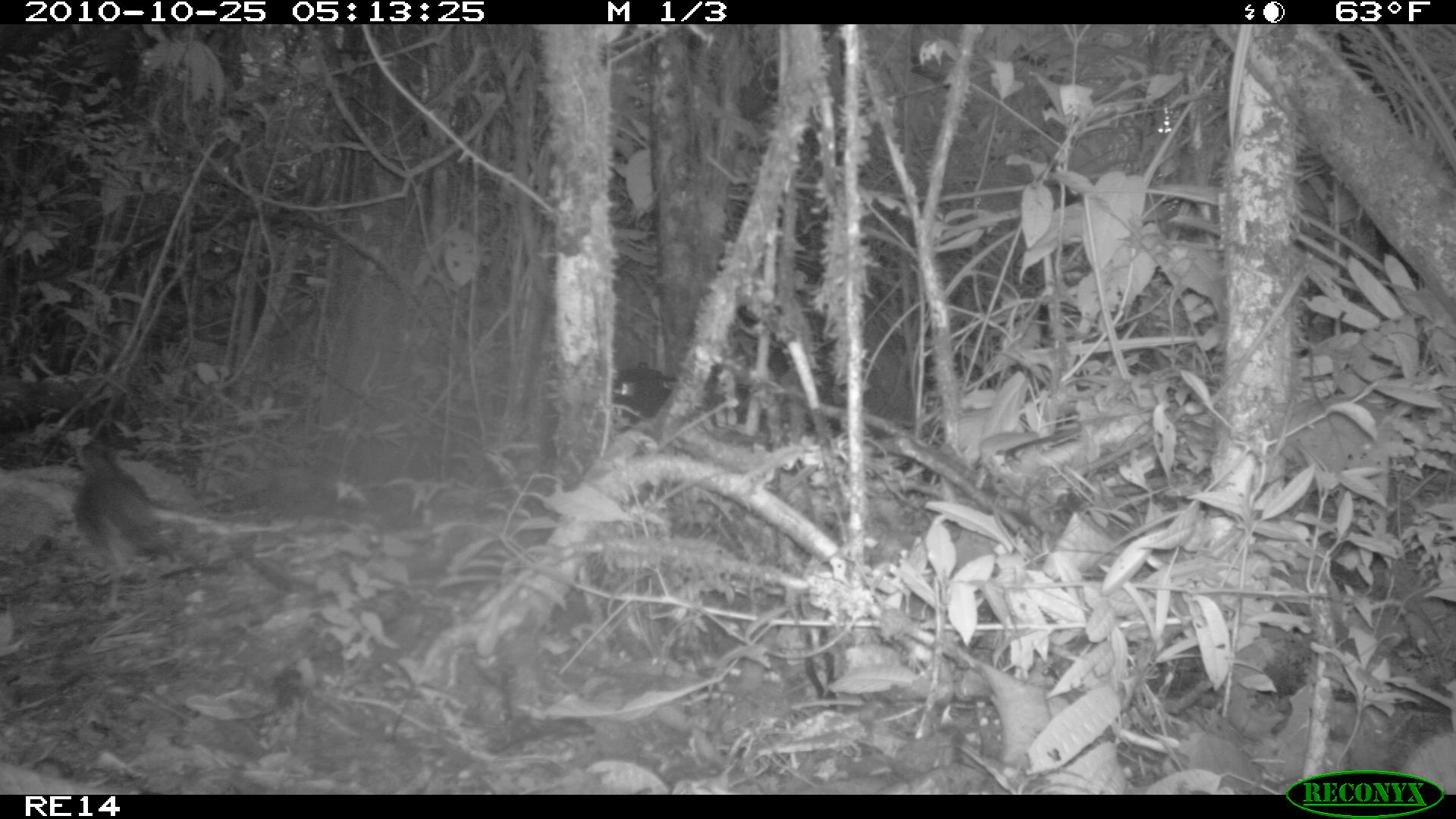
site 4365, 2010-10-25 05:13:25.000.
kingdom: Animalia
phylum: Chordata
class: Aves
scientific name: Aves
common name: bird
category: unknown bird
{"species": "unknown bird (bird) (Aves)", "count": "1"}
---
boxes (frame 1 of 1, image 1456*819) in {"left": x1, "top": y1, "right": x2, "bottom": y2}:
unknown bird: {"left": 68, "top": 438, "right": 178, "bottom": 620}